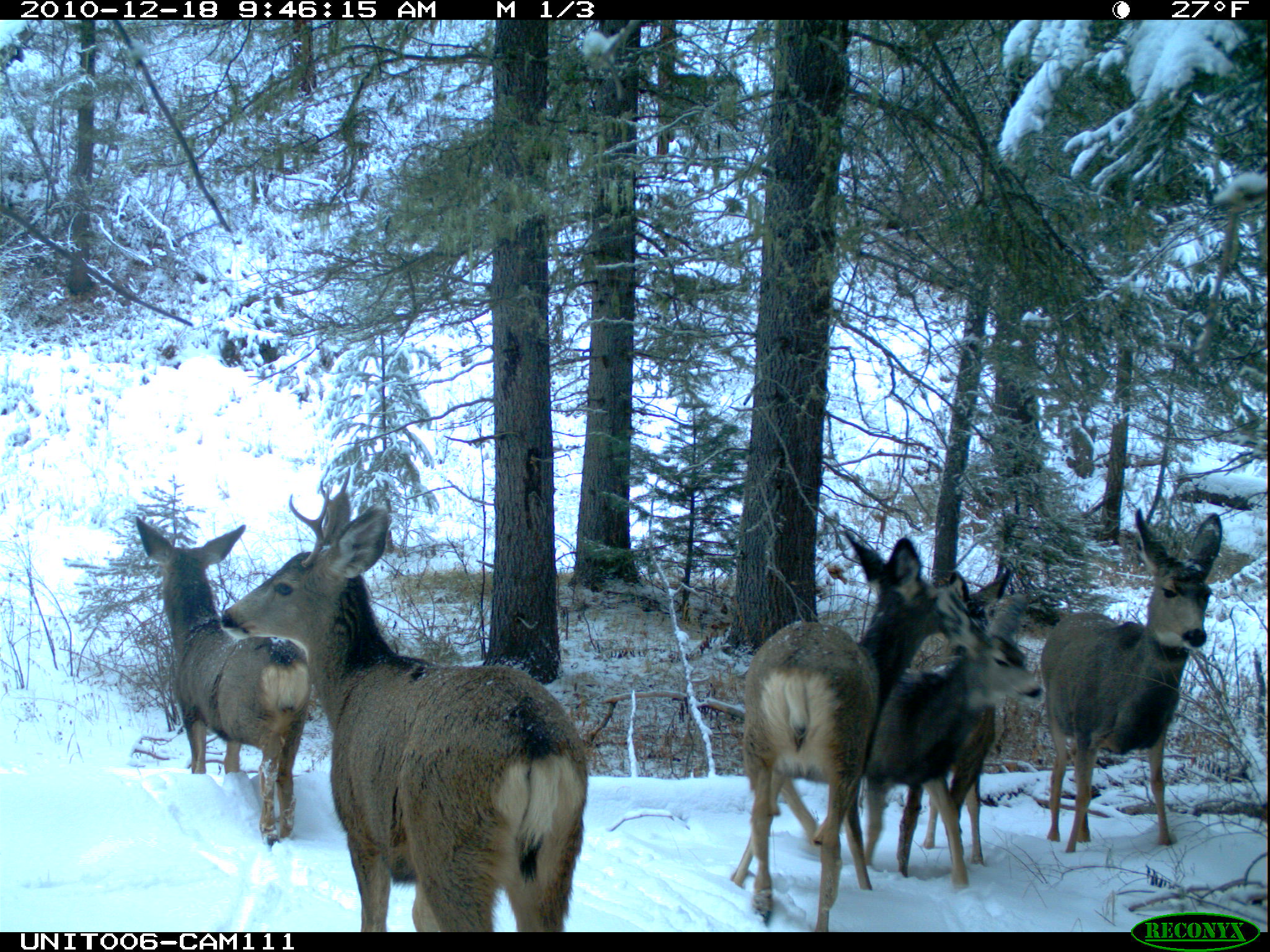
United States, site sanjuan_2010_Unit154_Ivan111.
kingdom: Animalia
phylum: Chordata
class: Mammalia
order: Artiodactyla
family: Cervidae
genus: Odocoileus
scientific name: Odocoileus hemionus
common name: mule deer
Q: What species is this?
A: Odocoileus hemionus (mule deer).